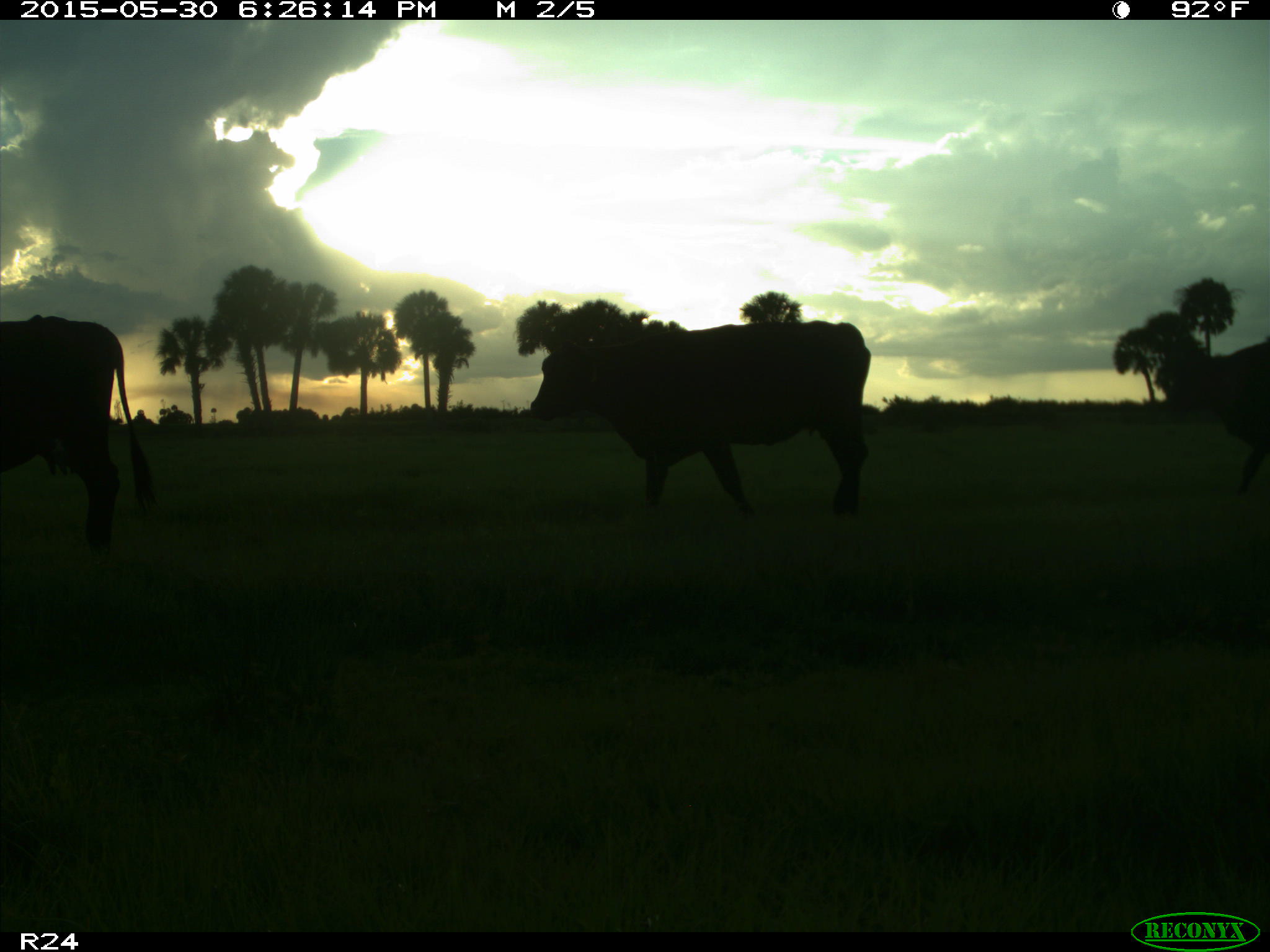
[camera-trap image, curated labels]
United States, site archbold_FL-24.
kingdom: Animalia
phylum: Chordata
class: Mammalia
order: Artiodactyla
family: Bovidae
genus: Bos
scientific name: Bos taurus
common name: domestic cow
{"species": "Bos taurus (domestic cow)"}